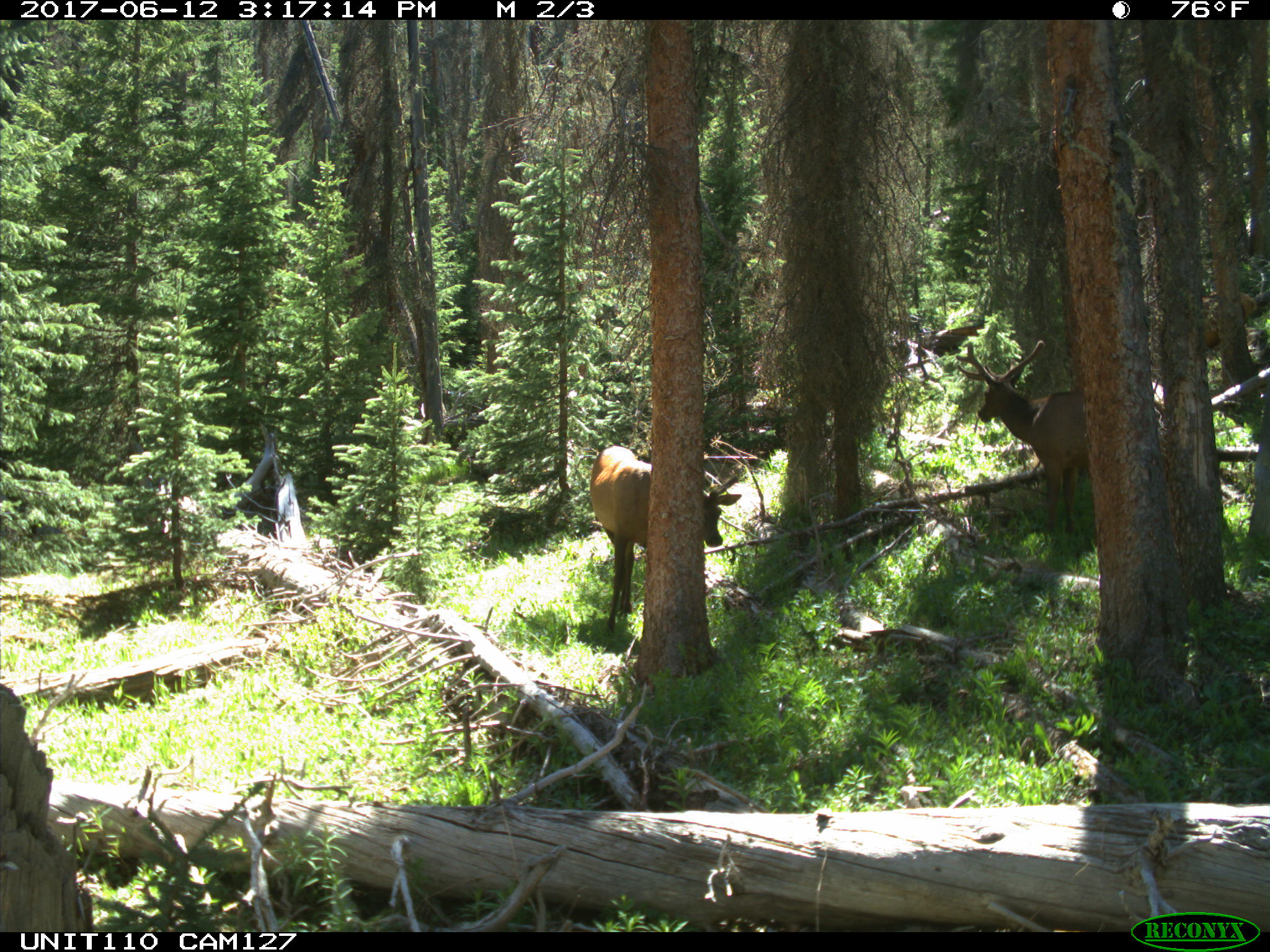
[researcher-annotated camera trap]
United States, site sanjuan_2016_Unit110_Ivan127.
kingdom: Animalia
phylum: Chordata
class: Mammalia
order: Artiodactyla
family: Cervidae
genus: Cervus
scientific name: Cervus elaphus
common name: red deer